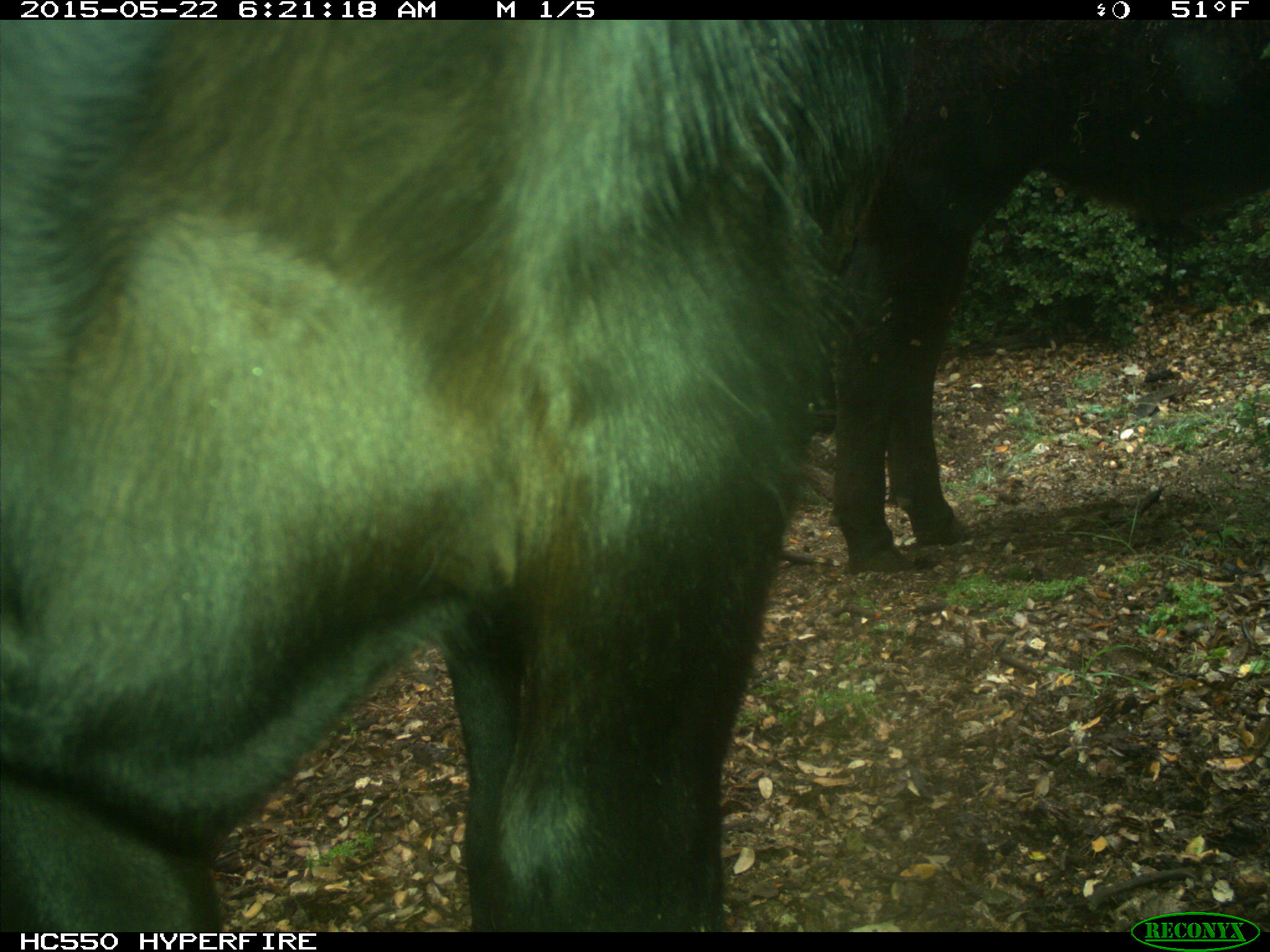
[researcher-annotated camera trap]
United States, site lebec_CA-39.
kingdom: Animalia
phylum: Chordata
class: Mammalia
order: Artiodactyla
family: Bovidae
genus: Bos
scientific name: Bos taurus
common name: domestic cow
Bos taurus (domestic cow).